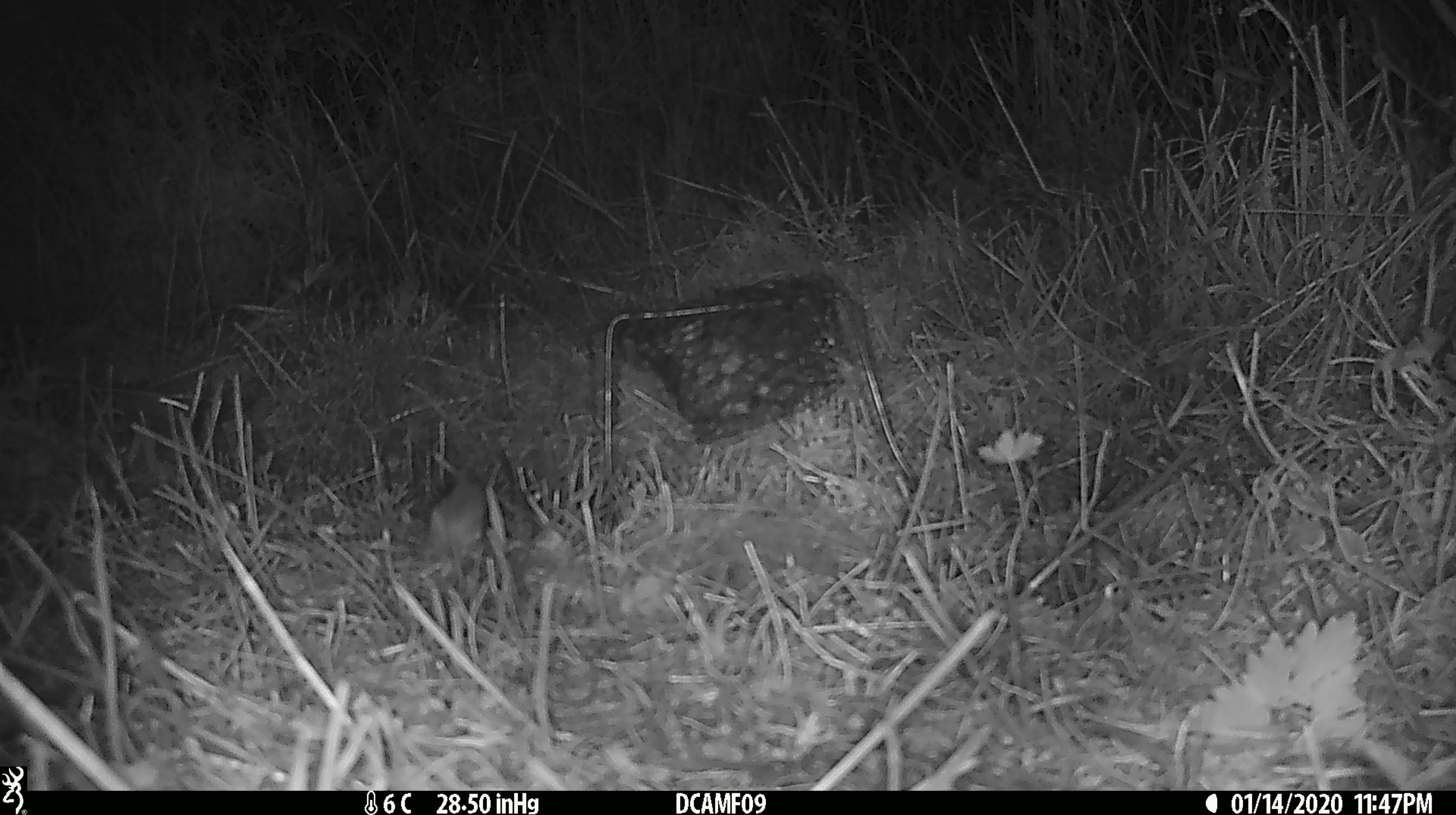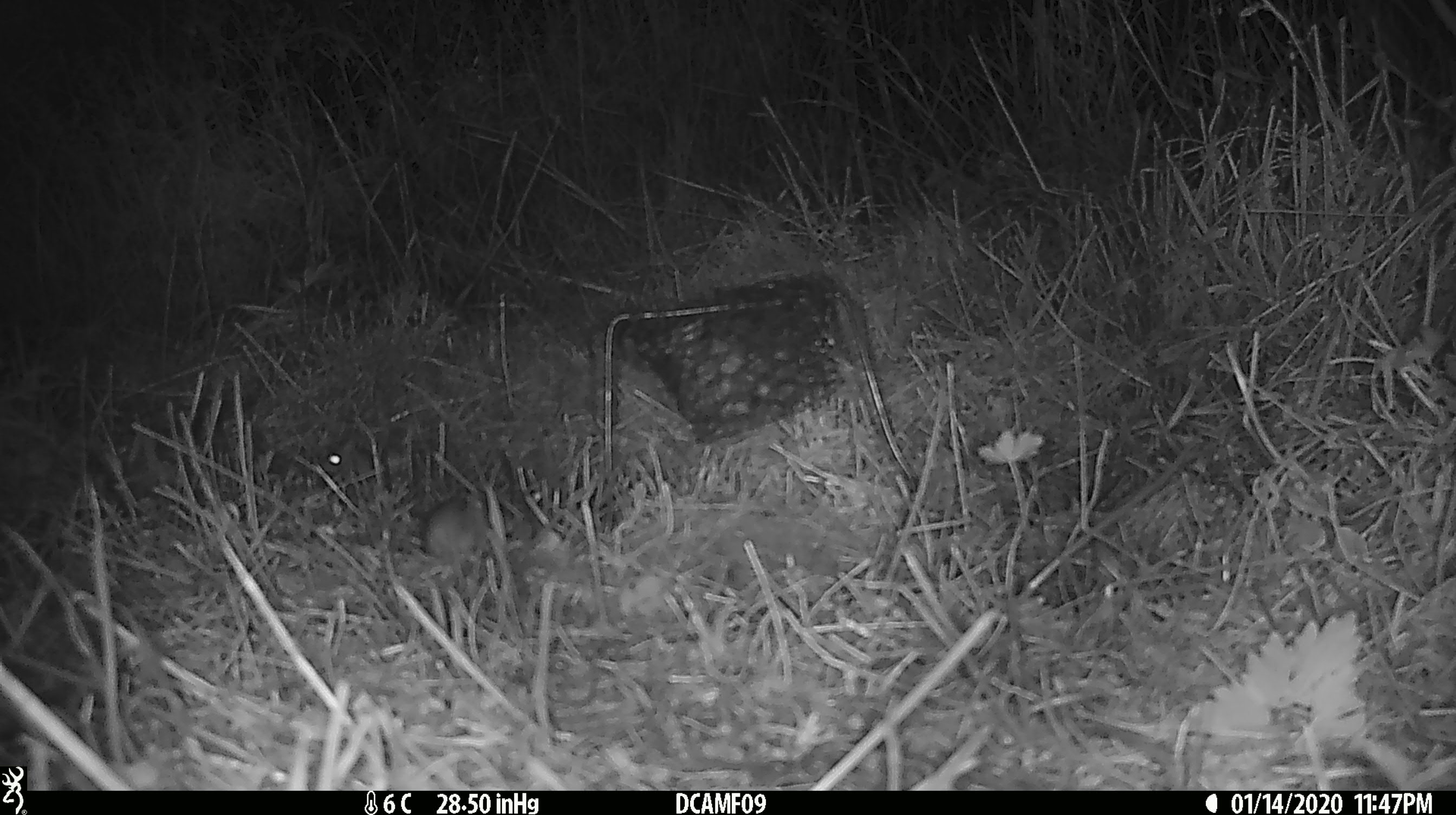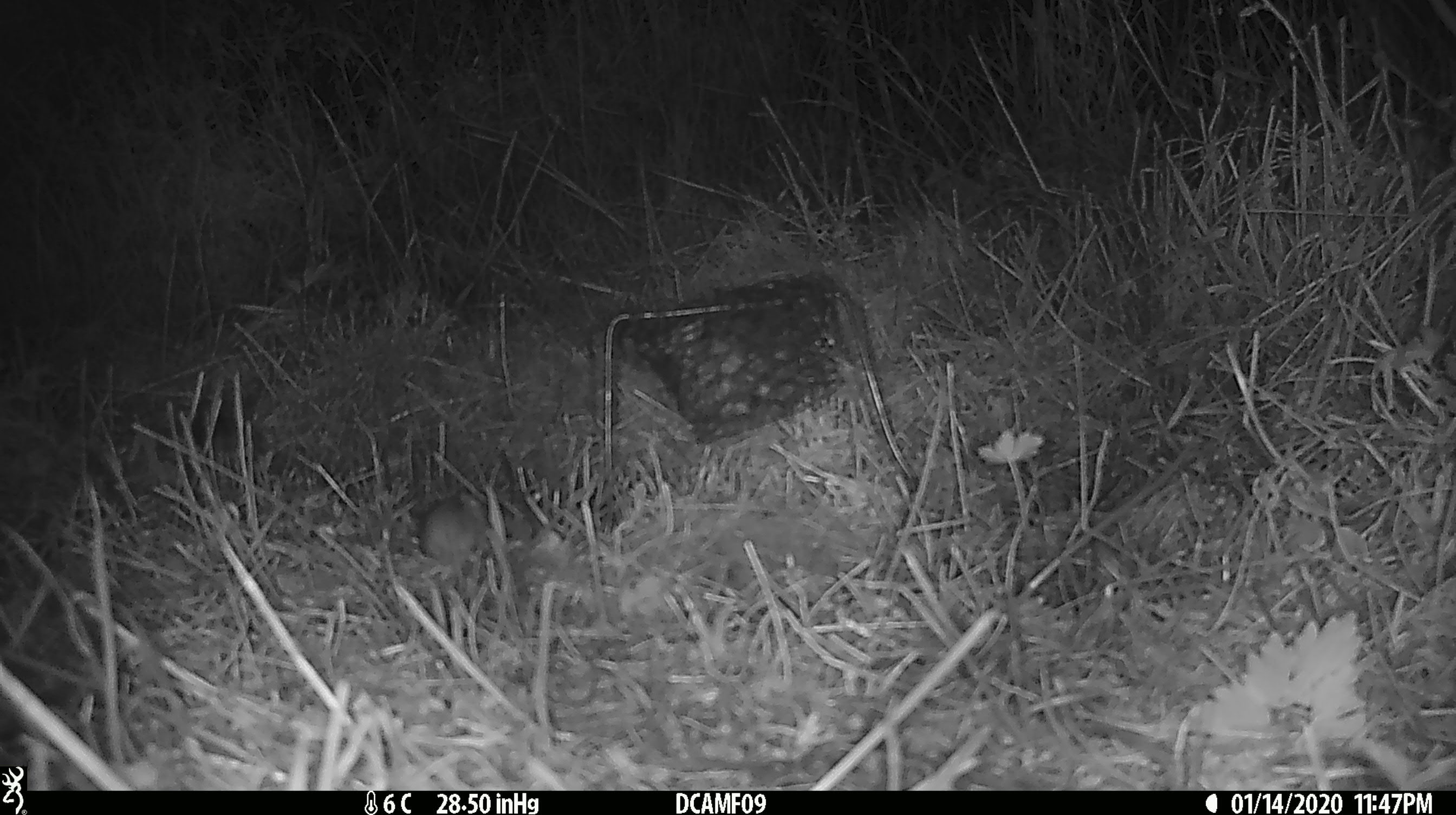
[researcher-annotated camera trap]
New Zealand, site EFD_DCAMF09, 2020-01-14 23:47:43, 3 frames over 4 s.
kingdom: Animalia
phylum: Chordata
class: Mammalia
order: Rodentia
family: Muridae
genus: Mus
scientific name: Mus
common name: mouse